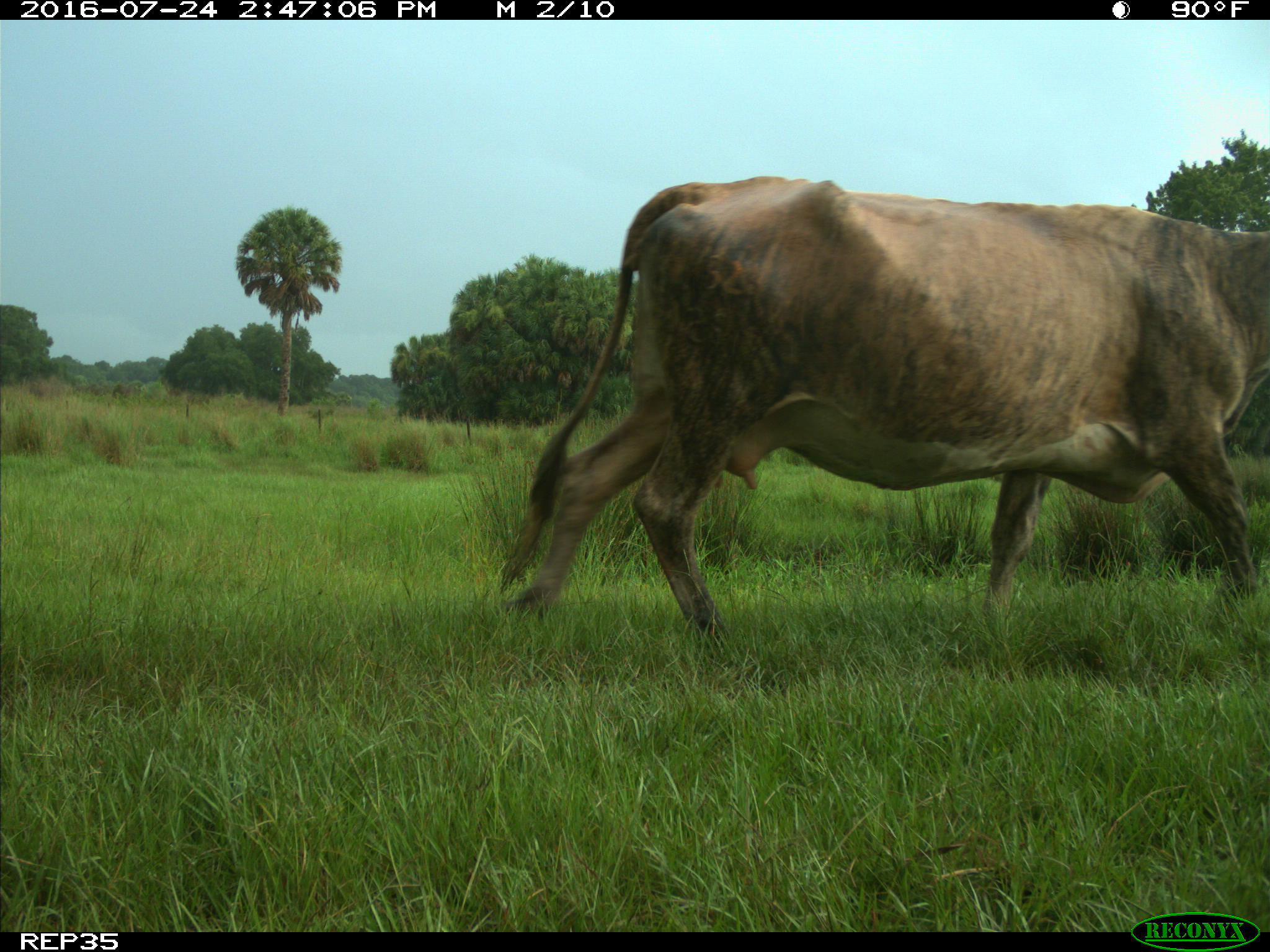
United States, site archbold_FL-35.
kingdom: Animalia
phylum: Chordata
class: Mammalia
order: Artiodactyla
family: Bovidae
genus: Bos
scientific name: Bos taurus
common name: domestic cow